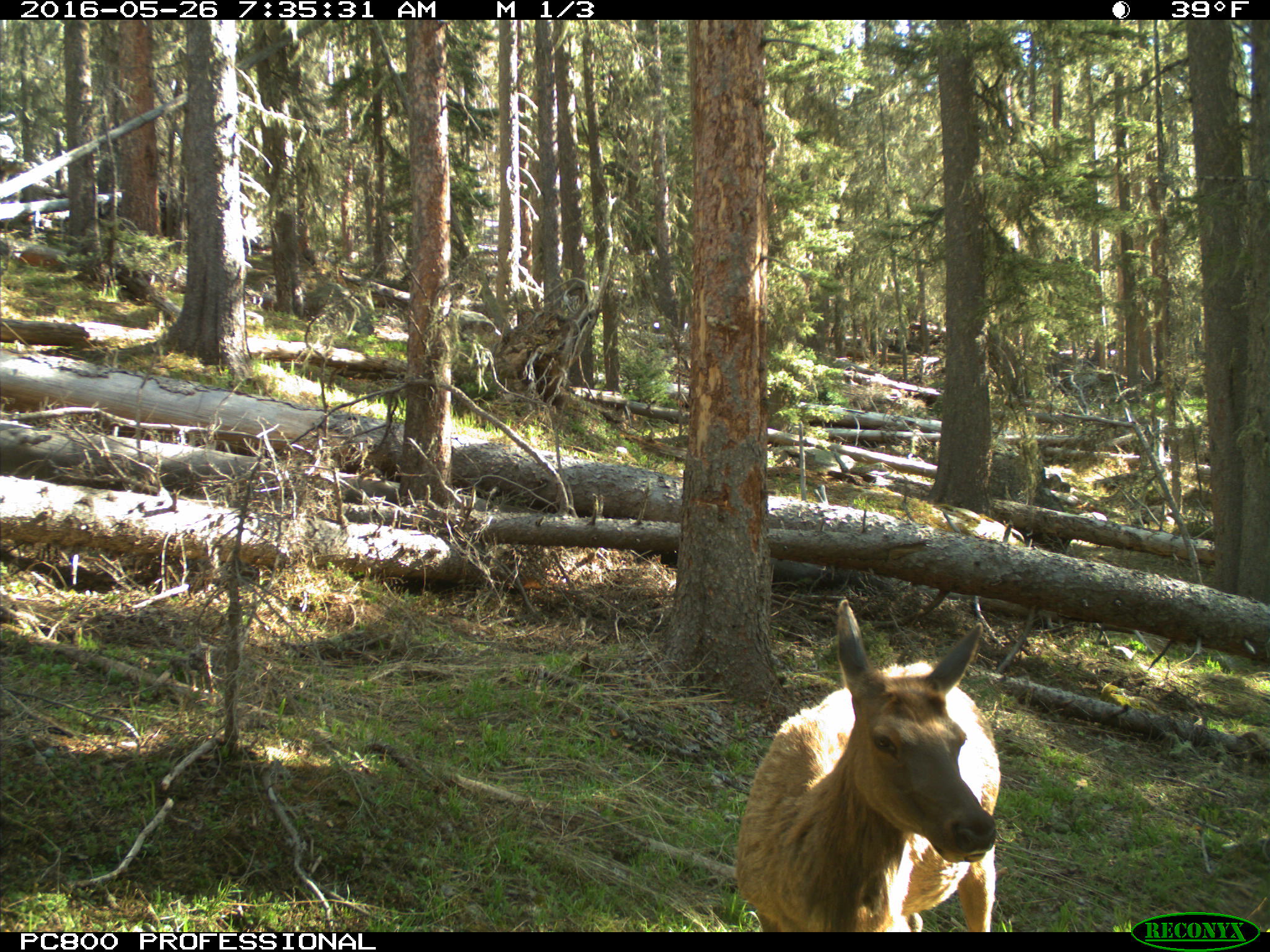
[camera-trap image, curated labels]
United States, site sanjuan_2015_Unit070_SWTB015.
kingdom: Animalia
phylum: Chordata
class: Mammalia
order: Artiodactyla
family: Cervidae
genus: Cervus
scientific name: Cervus elaphus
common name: red deer